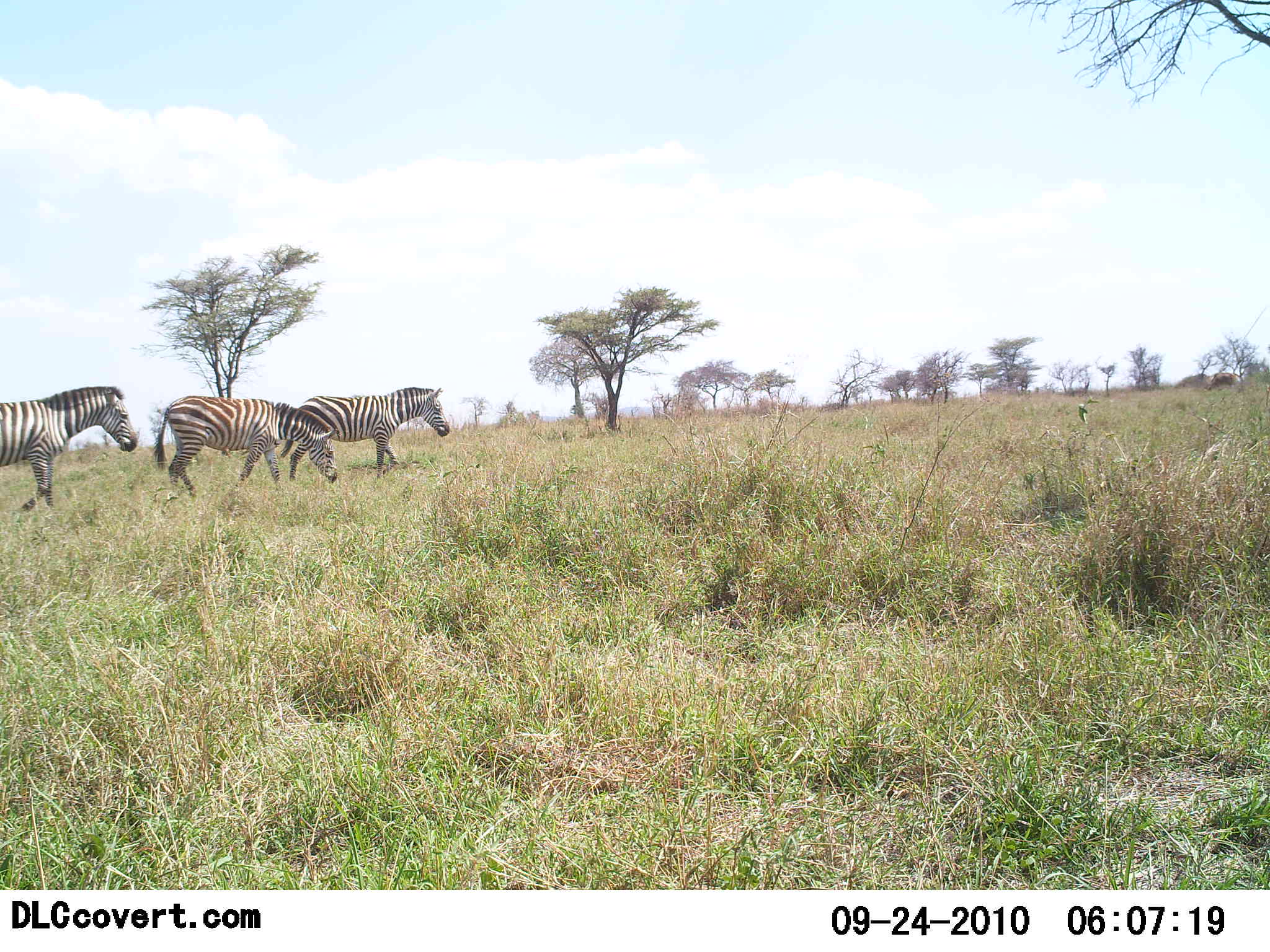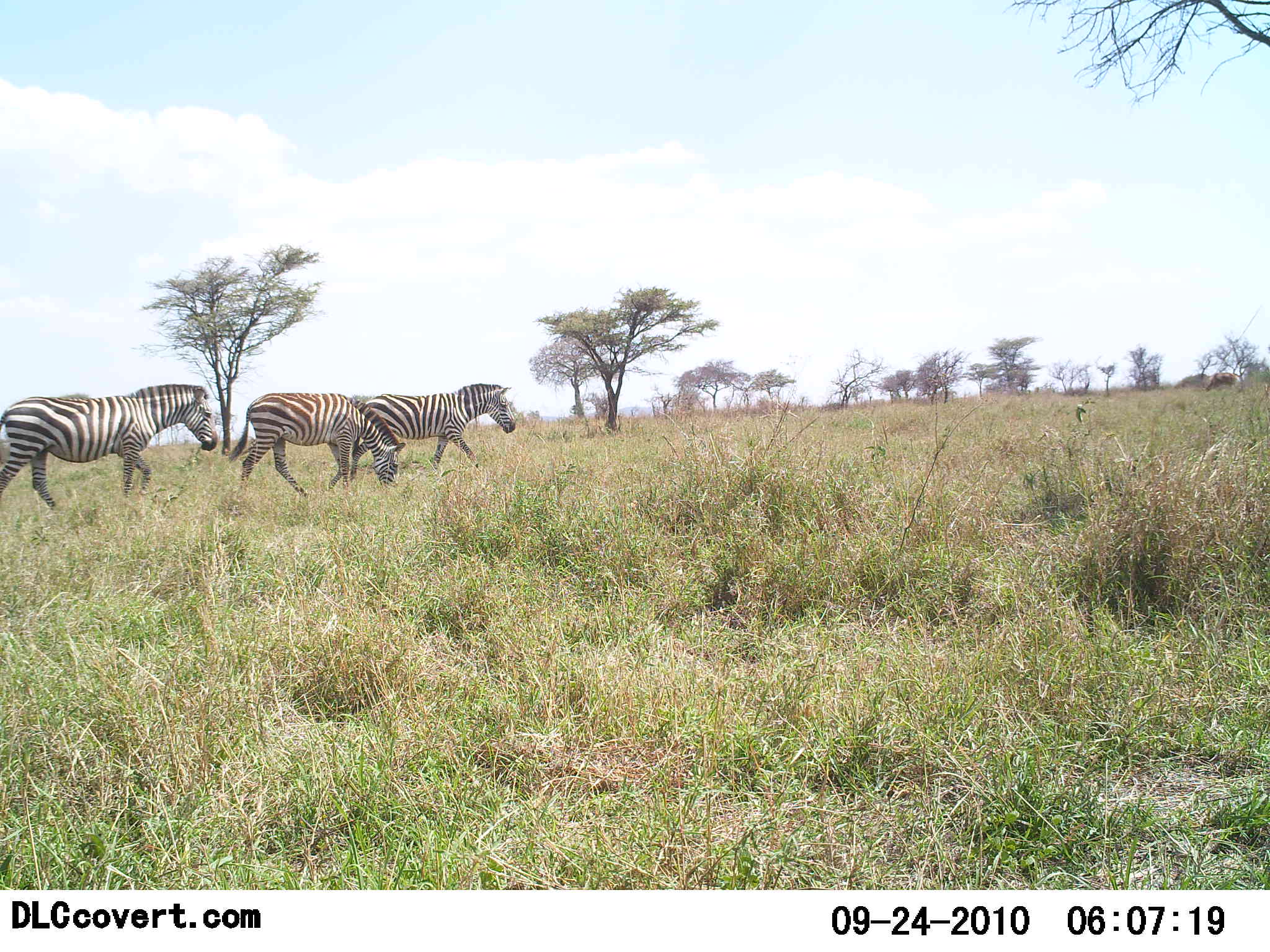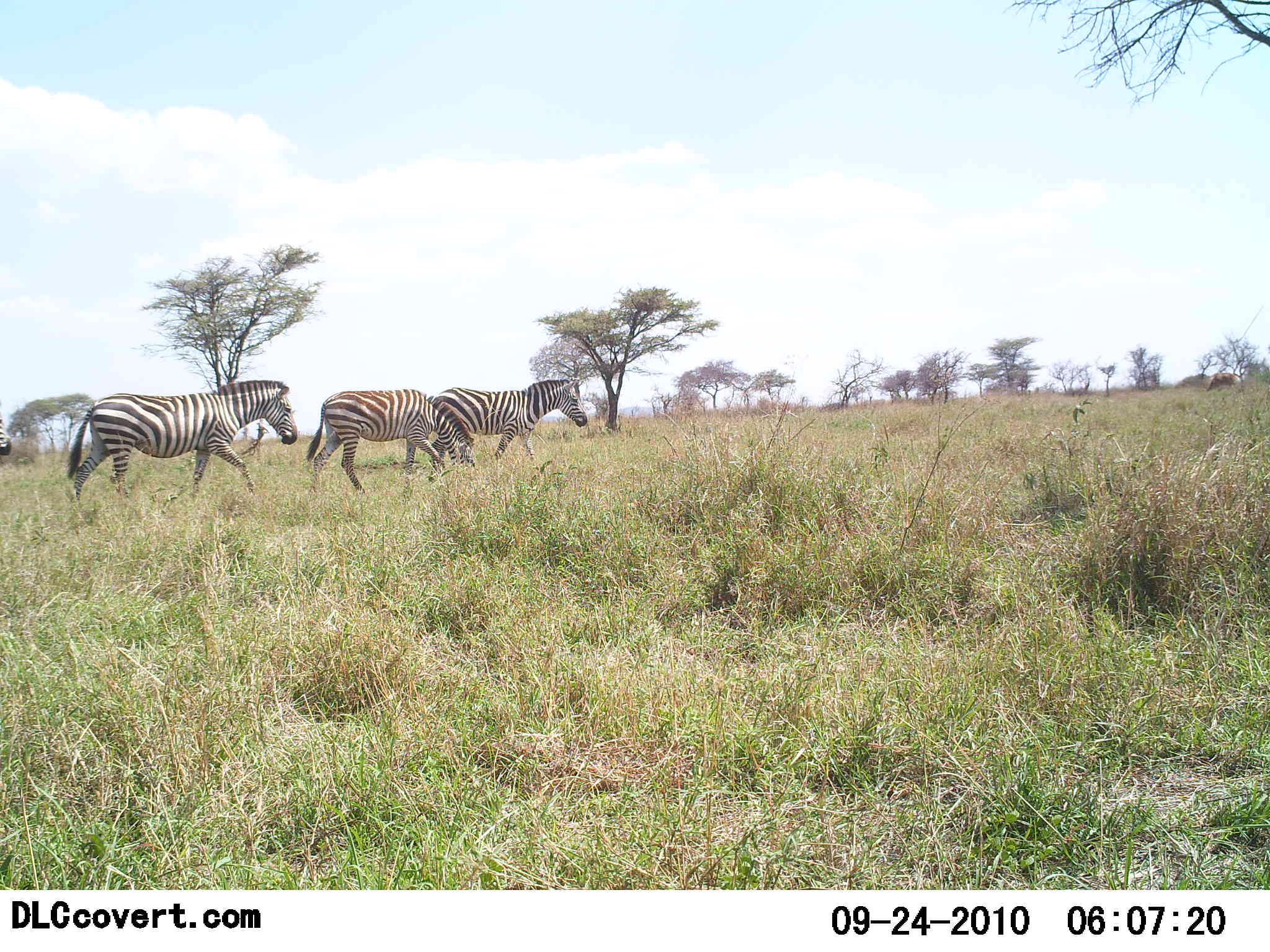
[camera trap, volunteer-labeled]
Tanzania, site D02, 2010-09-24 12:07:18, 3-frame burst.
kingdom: Animalia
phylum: Chordata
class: Mammalia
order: Perissodactyla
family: Equidae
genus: Equus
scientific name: Equus quagga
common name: plains zebra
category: zebra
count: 3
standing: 0%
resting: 0%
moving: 100%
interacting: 0%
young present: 0%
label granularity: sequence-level